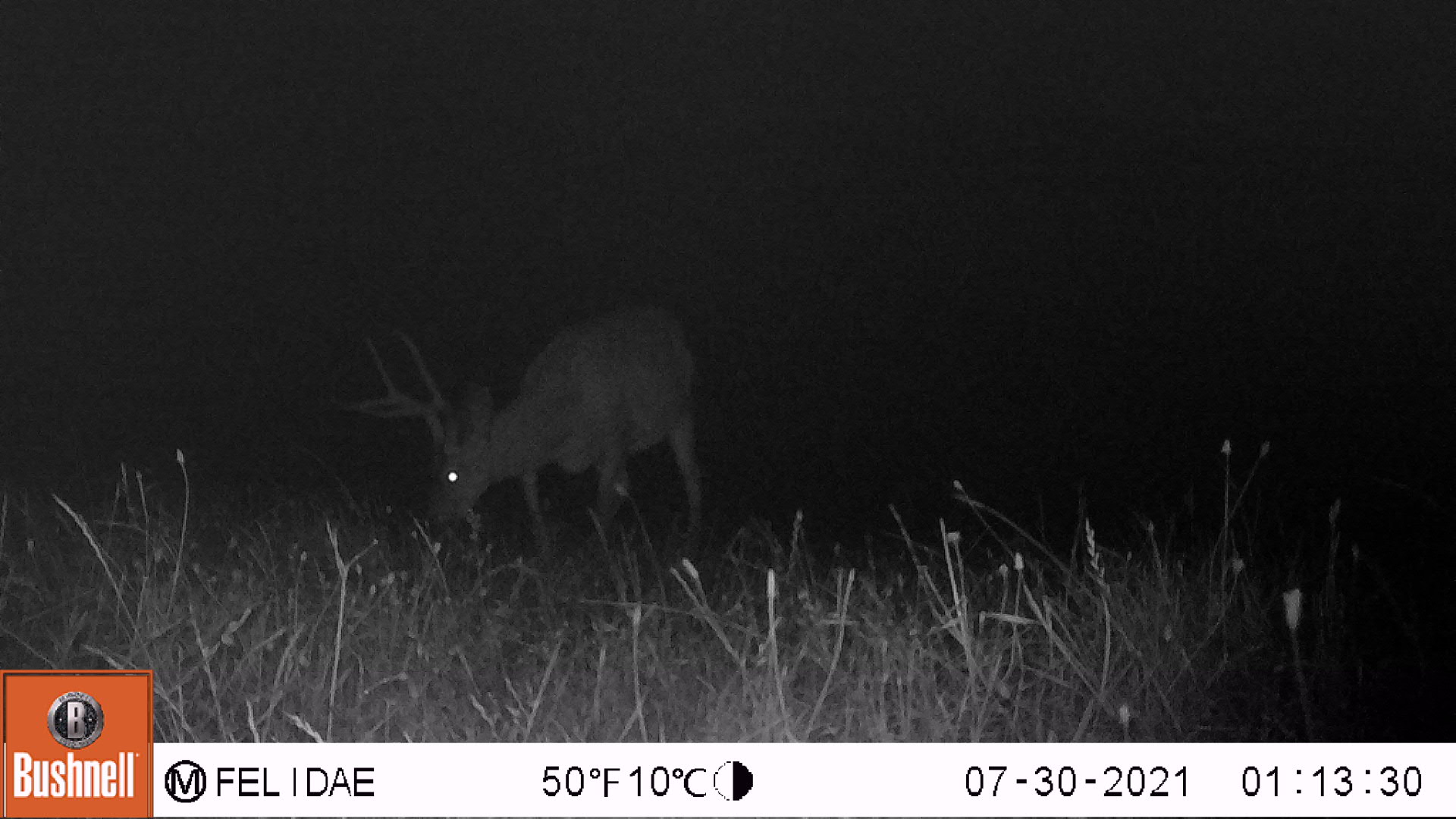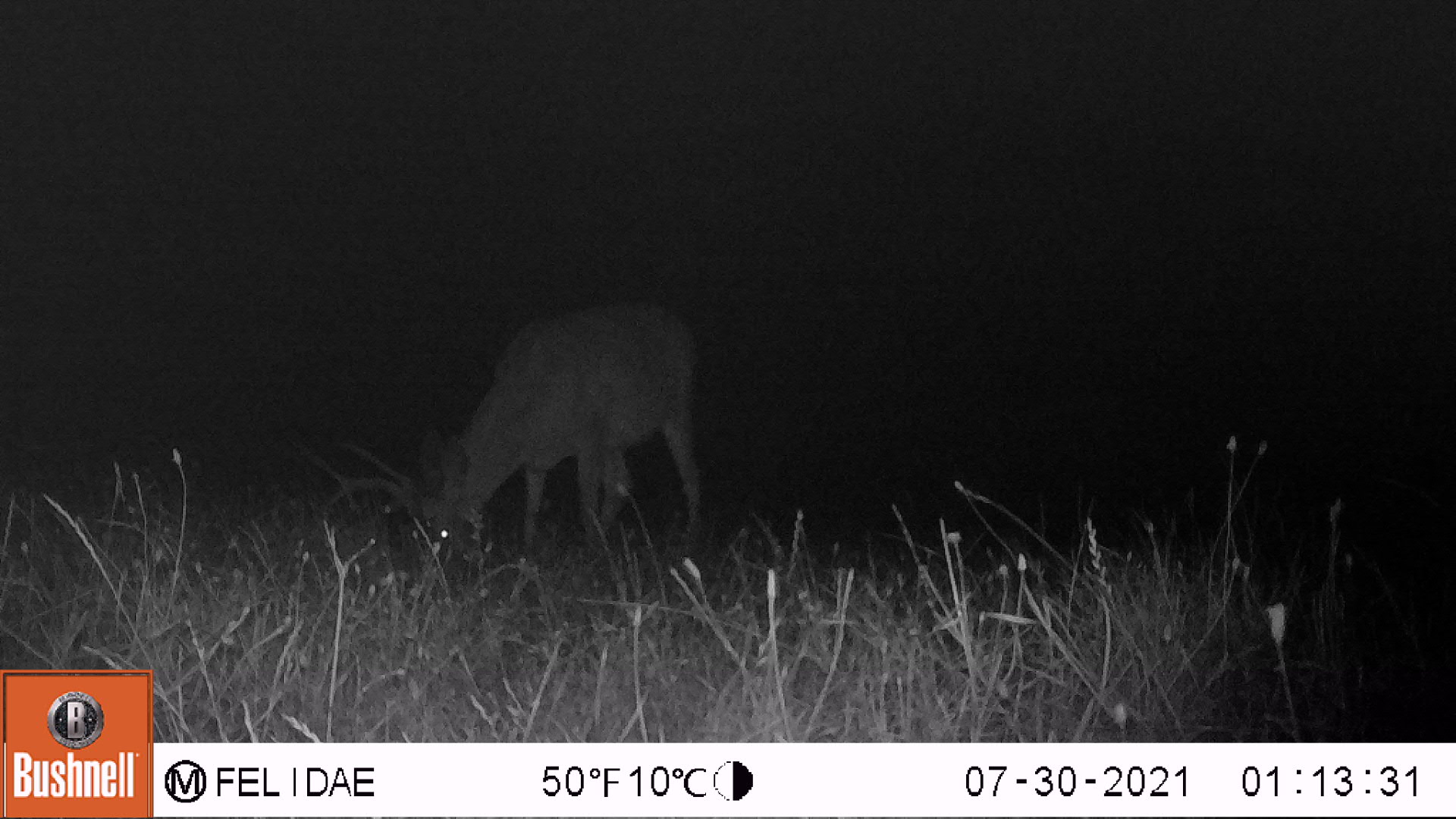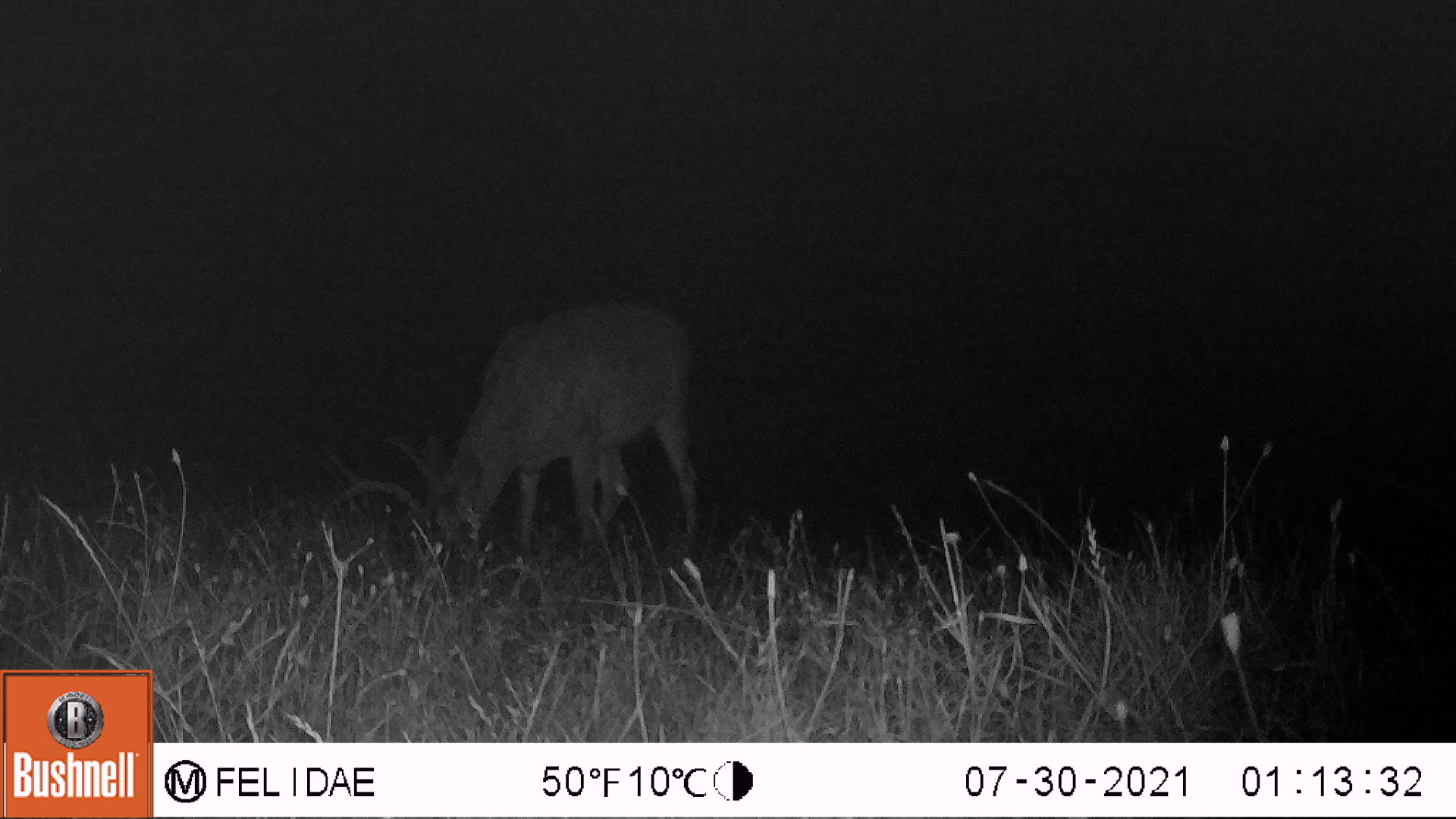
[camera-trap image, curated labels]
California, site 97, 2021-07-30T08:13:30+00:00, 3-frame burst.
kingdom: Animalia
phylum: Chordata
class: Mammalia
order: Artiodactyla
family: Cervidae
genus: Odocoileus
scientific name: Odocoileus hemionus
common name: mule deer